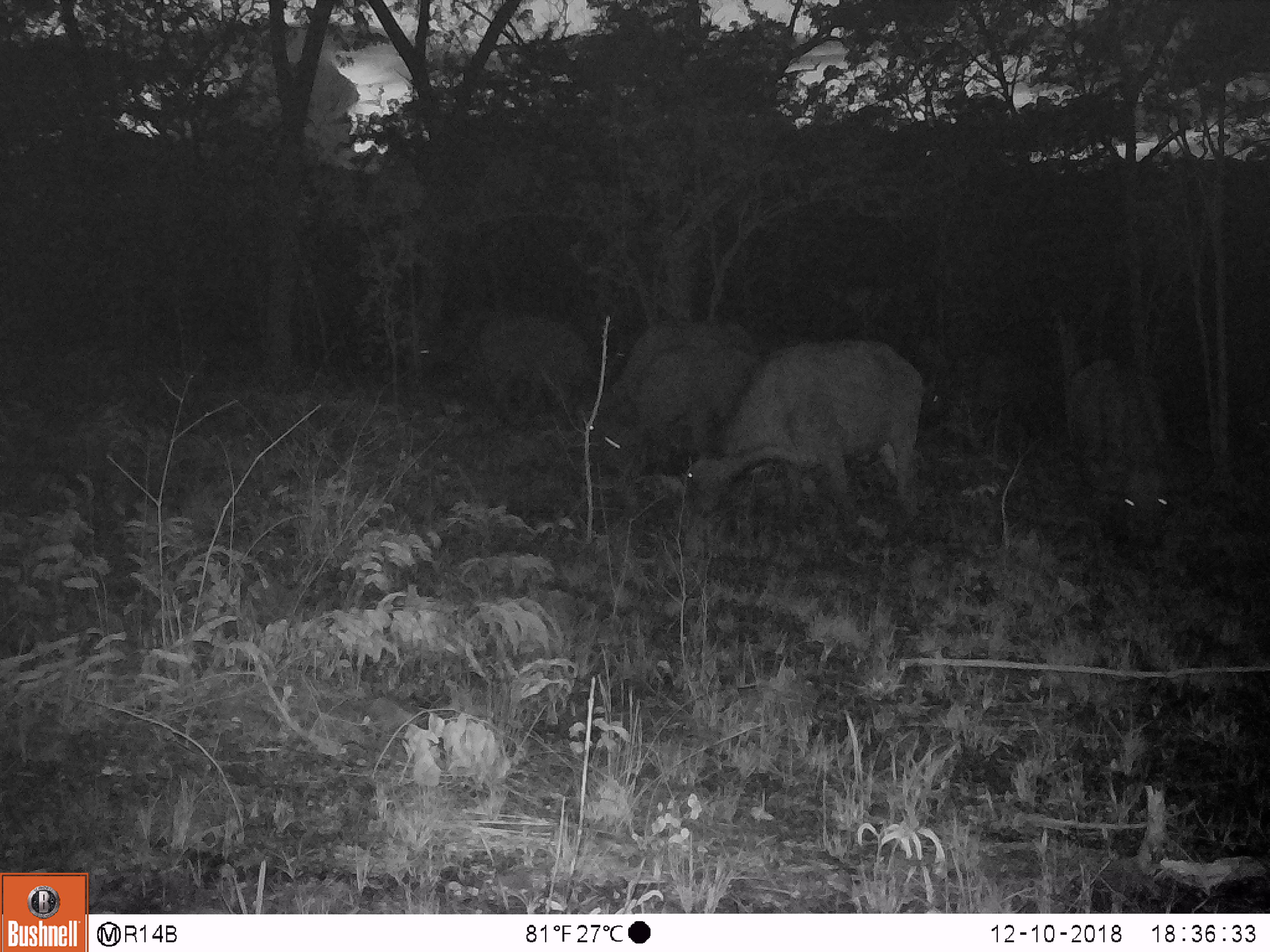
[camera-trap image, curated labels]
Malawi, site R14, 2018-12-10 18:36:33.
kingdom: Animalia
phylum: Chordata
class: Mammalia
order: Artiodactyla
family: Bovidae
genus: Syncerus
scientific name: Syncerus caffer caffer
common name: cape buffalo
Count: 4.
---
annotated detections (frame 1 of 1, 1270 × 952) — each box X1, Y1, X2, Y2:
cape buffalo: 679, 330, 929, 525; 1059, 348, 1195, 557; 588, 343, 764, 481; 406, 296, 593, 411